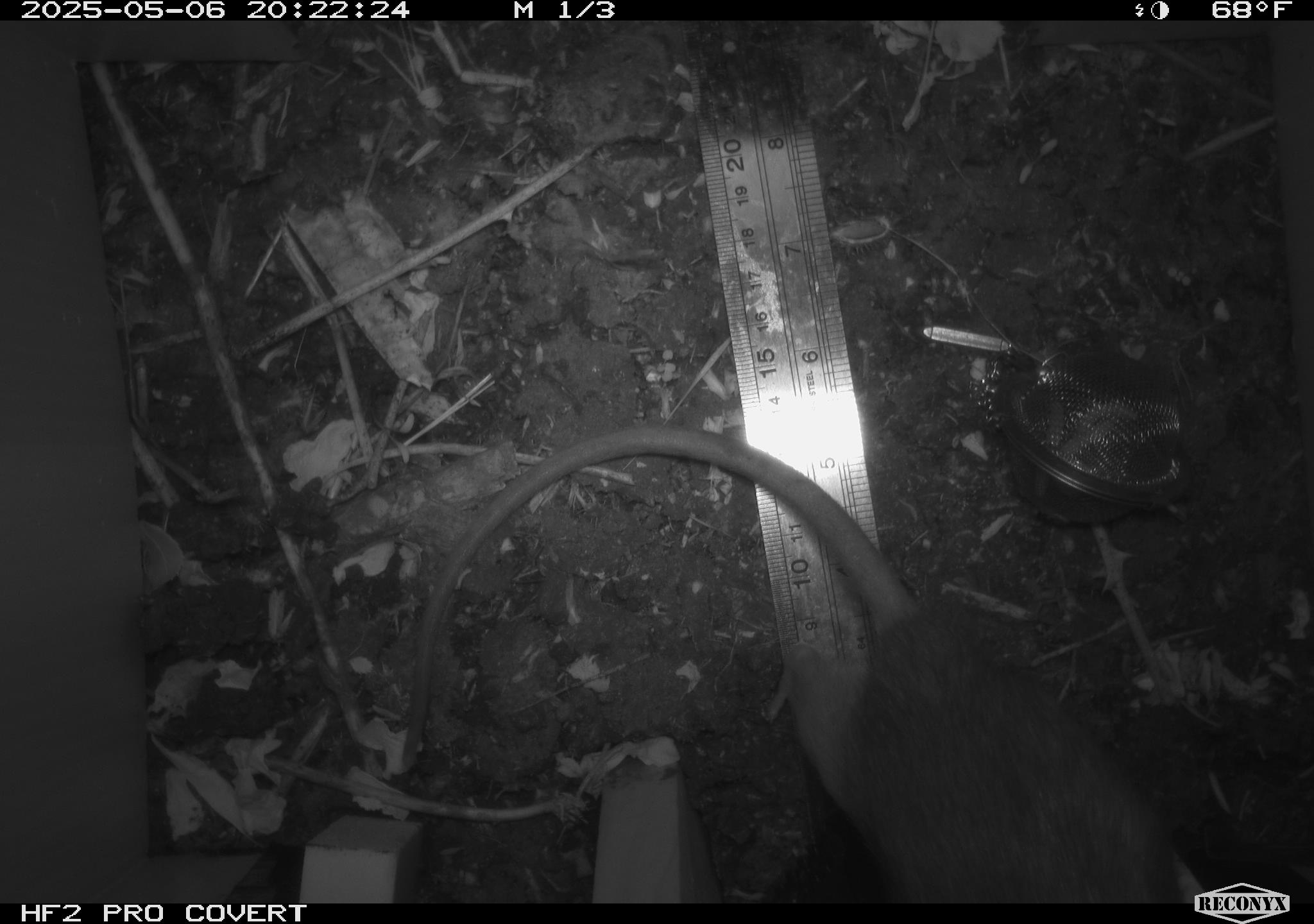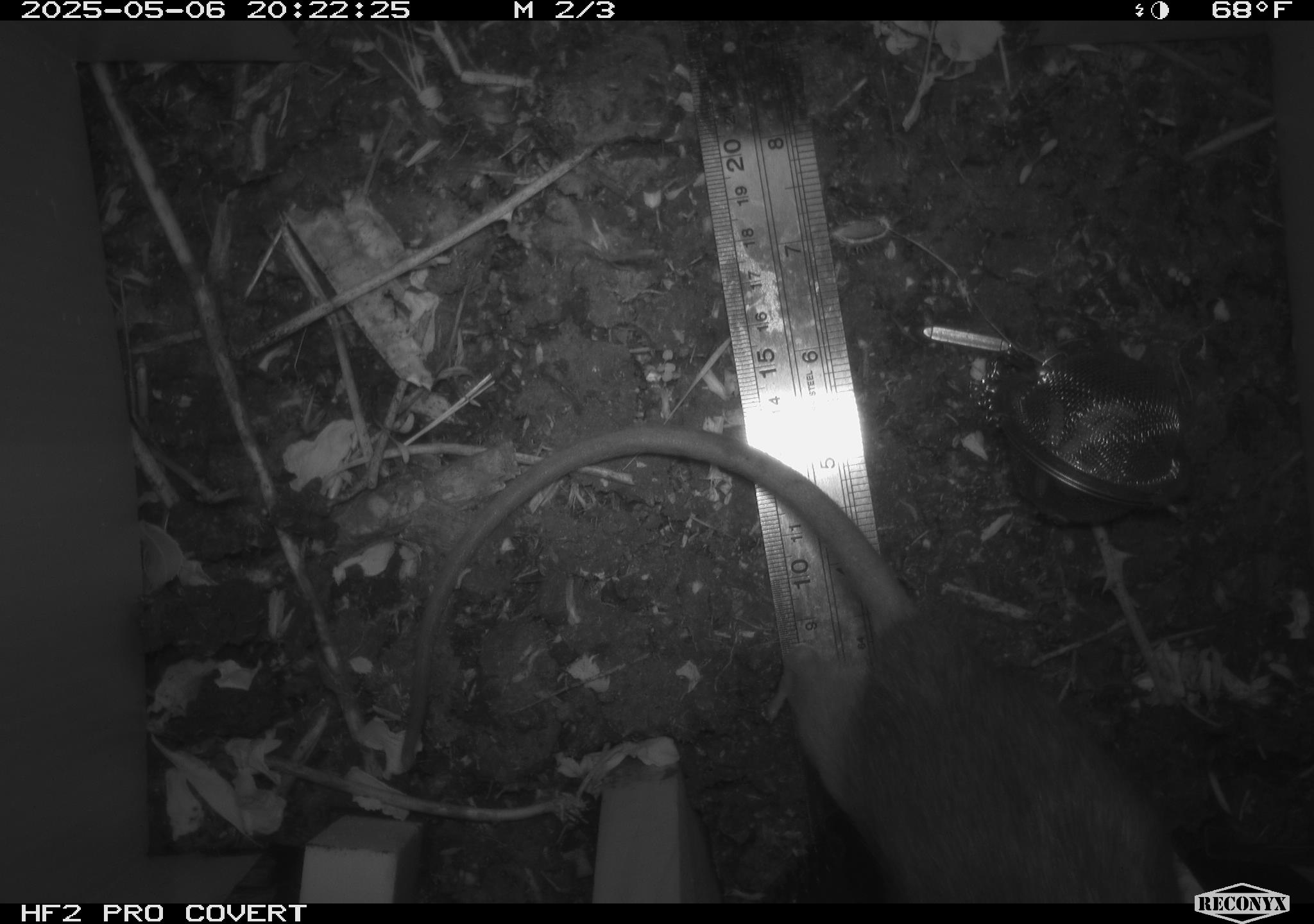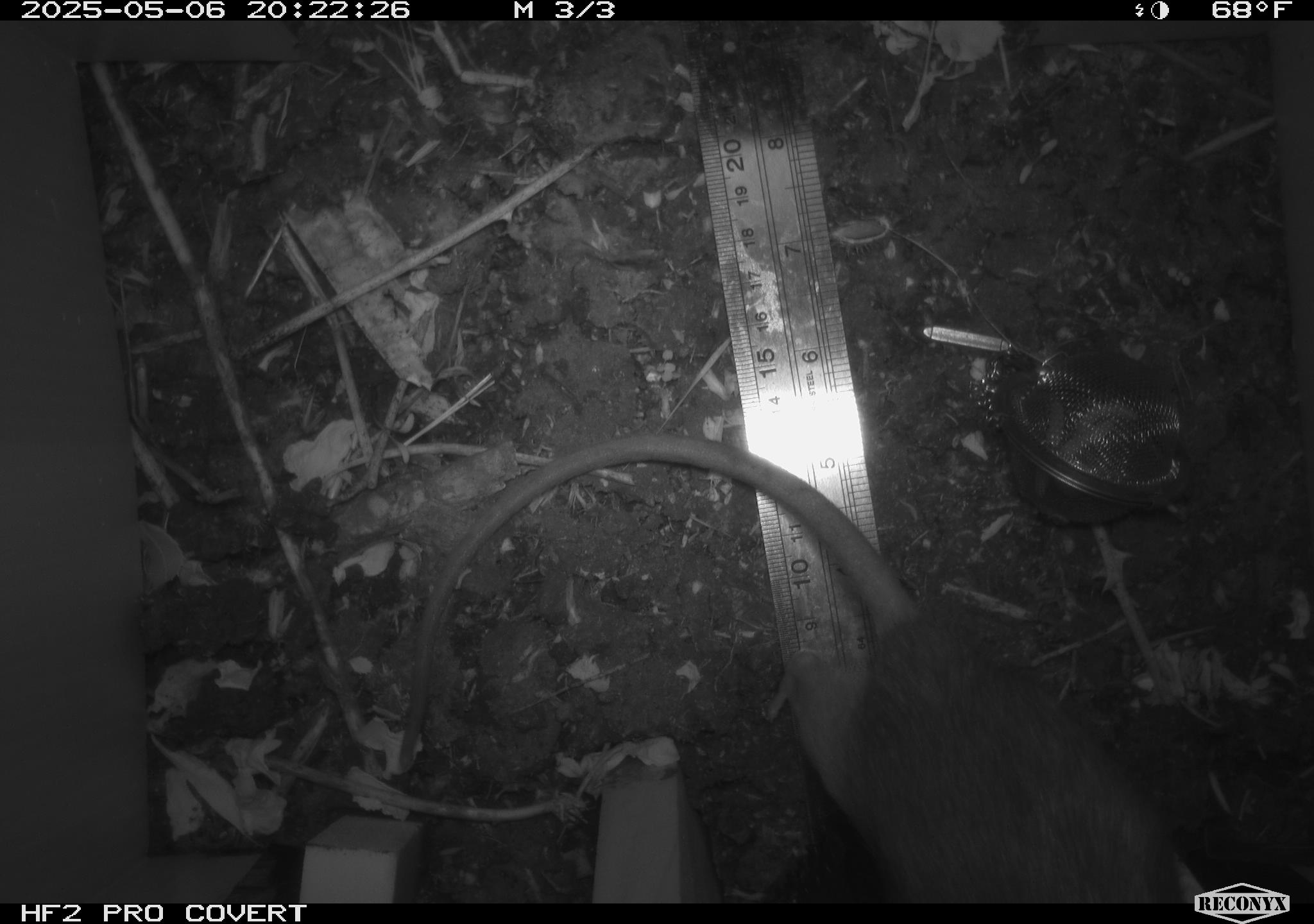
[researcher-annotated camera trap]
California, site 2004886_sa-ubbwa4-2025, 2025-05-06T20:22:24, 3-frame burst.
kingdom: Animalia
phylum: Chordata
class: Mammalia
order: Rodentia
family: Muridae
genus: Rattus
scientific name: Rattus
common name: rat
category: rattus species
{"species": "rattus species (rat) (Rattus)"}